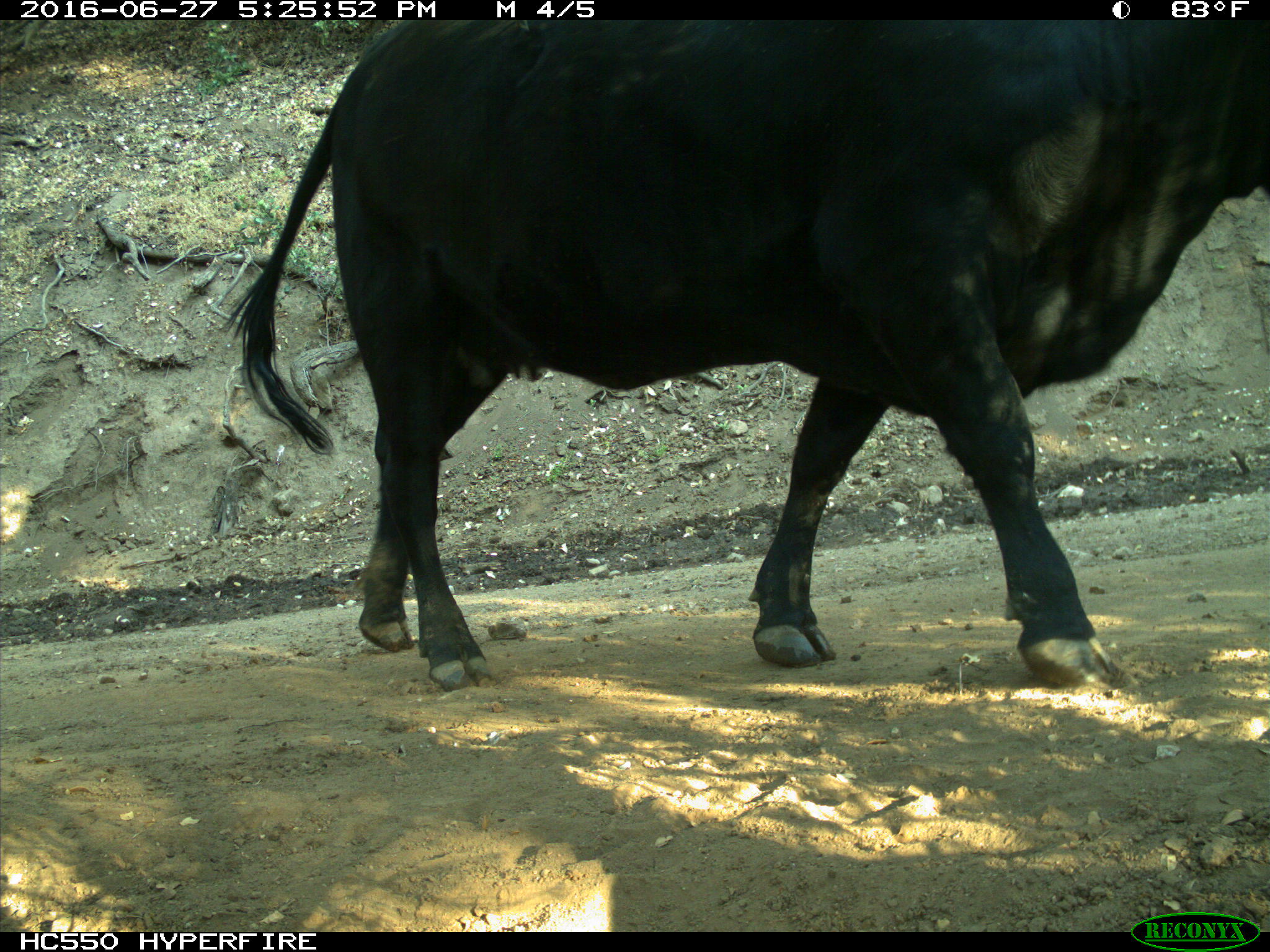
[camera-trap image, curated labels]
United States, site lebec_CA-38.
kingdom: Animalia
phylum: Chordata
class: Mammalia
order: Artiodactyla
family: Bovidae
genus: Bos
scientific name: Bos taurus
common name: domestic cow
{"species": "Bos taurus (domestic cow)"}